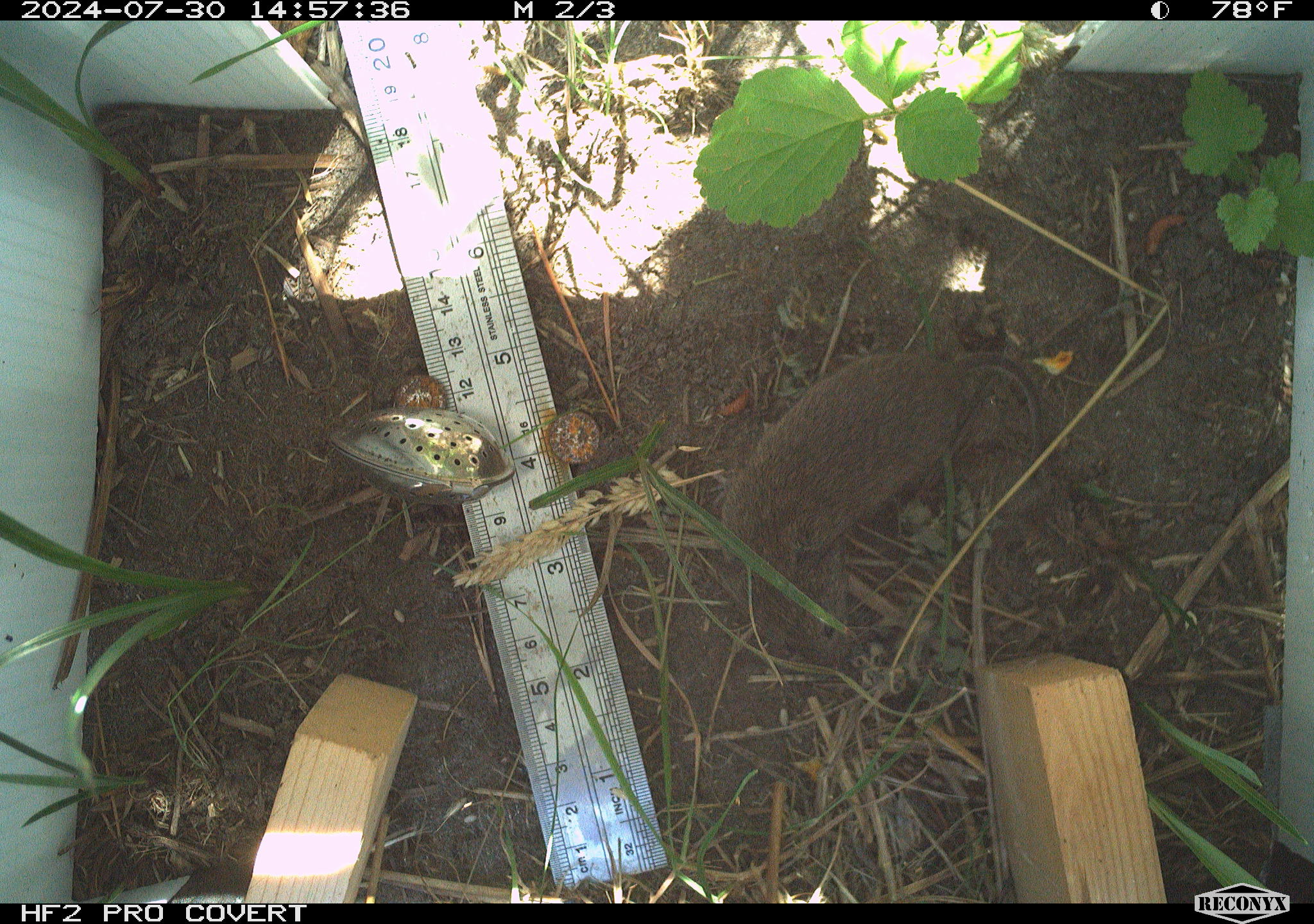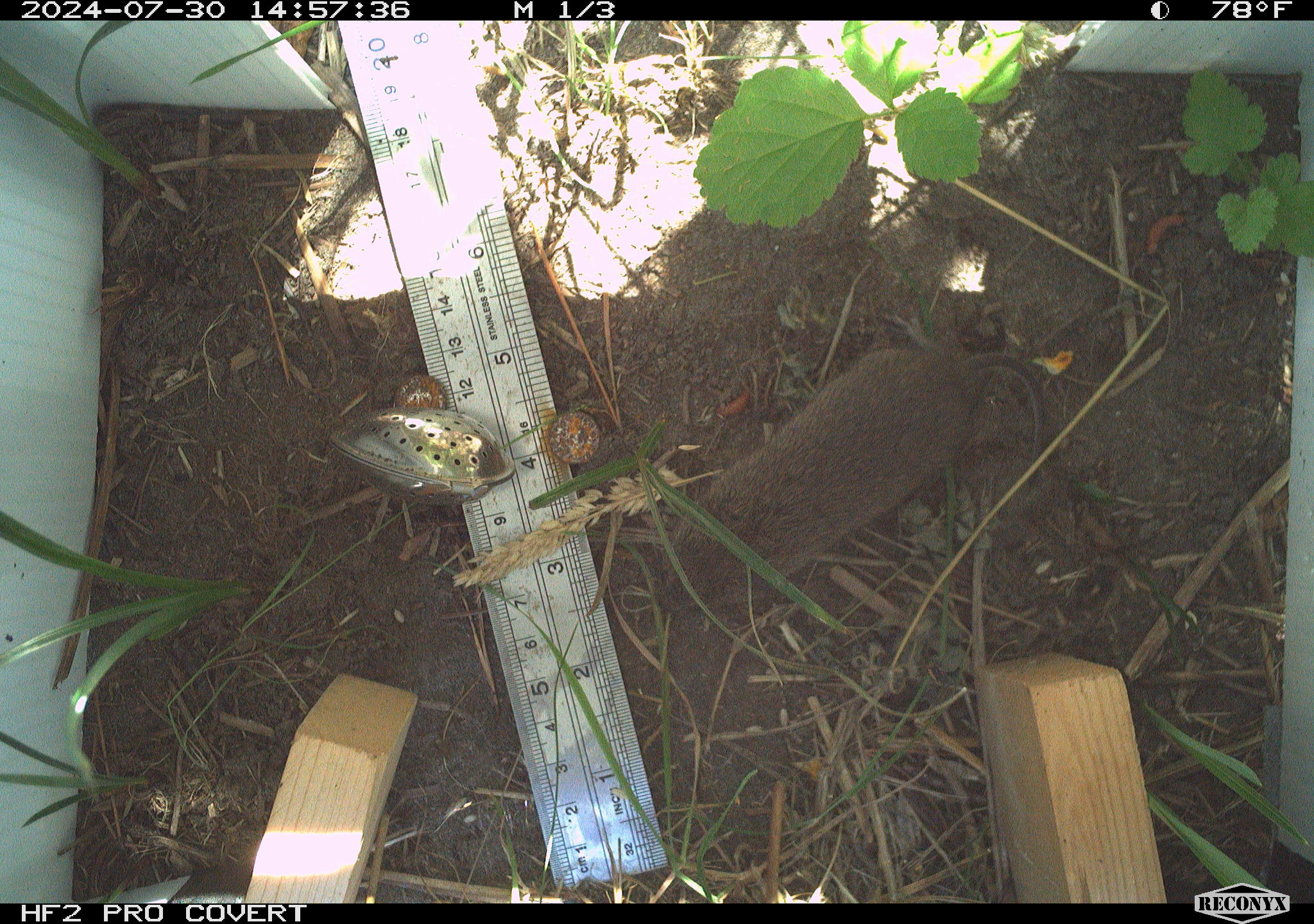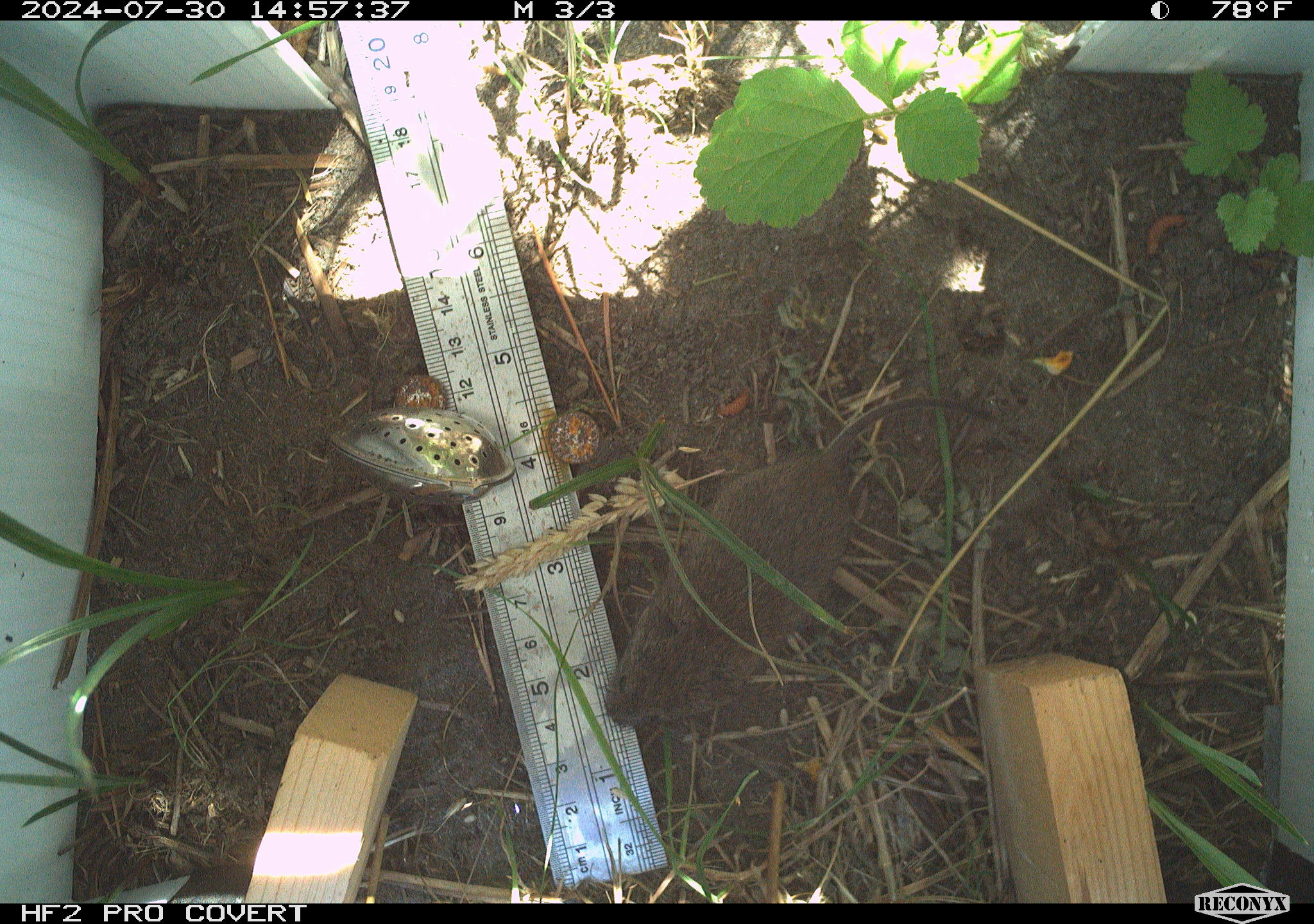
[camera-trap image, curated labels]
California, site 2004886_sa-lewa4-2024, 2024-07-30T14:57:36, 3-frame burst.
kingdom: Animalia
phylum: Chordata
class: Mammalia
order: Rodentia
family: Cricetidae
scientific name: Cricetidae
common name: hamsters, voles, lemmings, and allies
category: cricetidae family